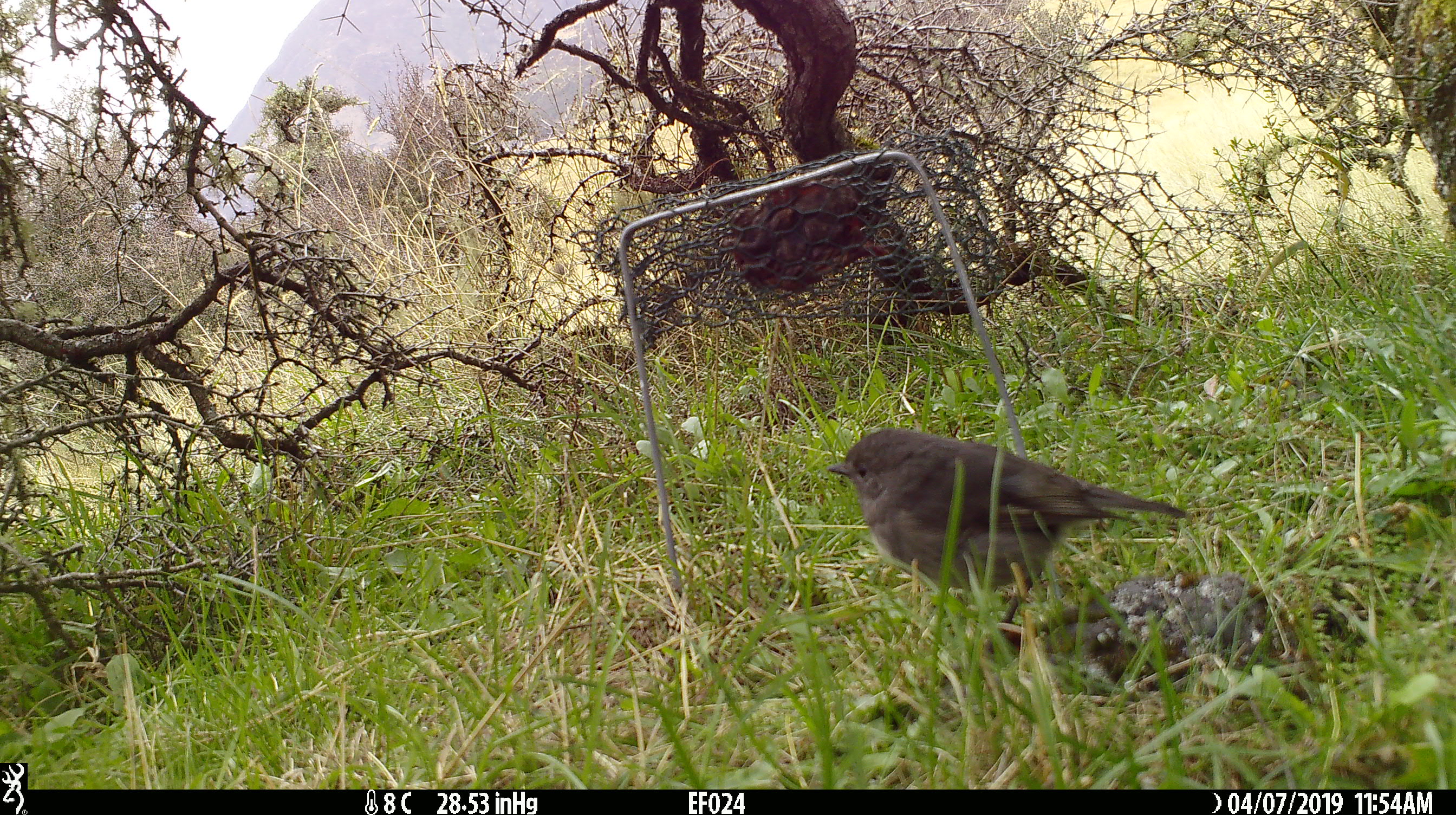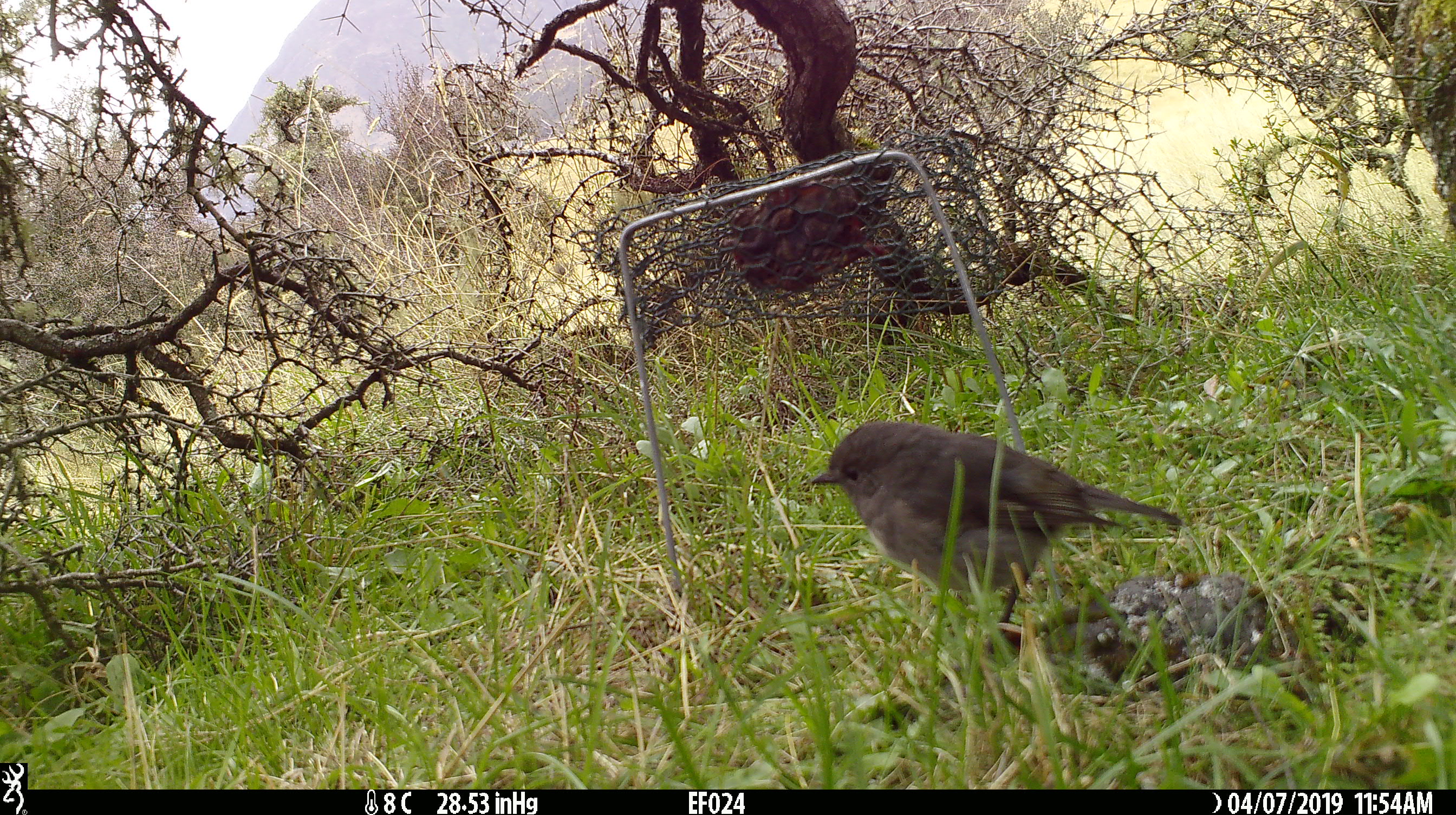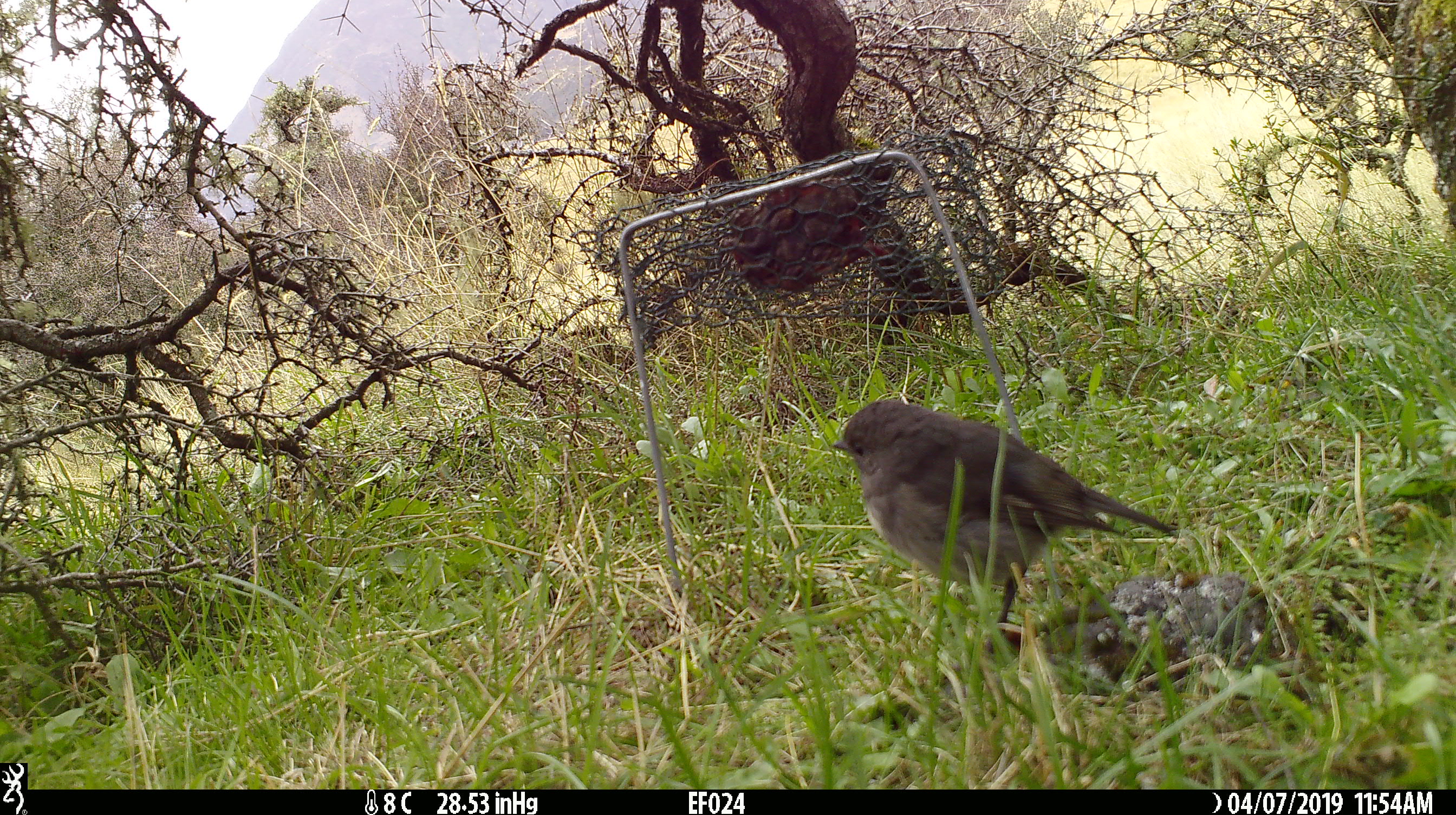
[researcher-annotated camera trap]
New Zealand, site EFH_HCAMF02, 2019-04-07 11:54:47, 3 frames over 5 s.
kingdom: Animalia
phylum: Chordata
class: Aves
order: Passeriformes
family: Petroicidae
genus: Petroica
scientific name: Petroica australis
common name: new zealand robin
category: robin